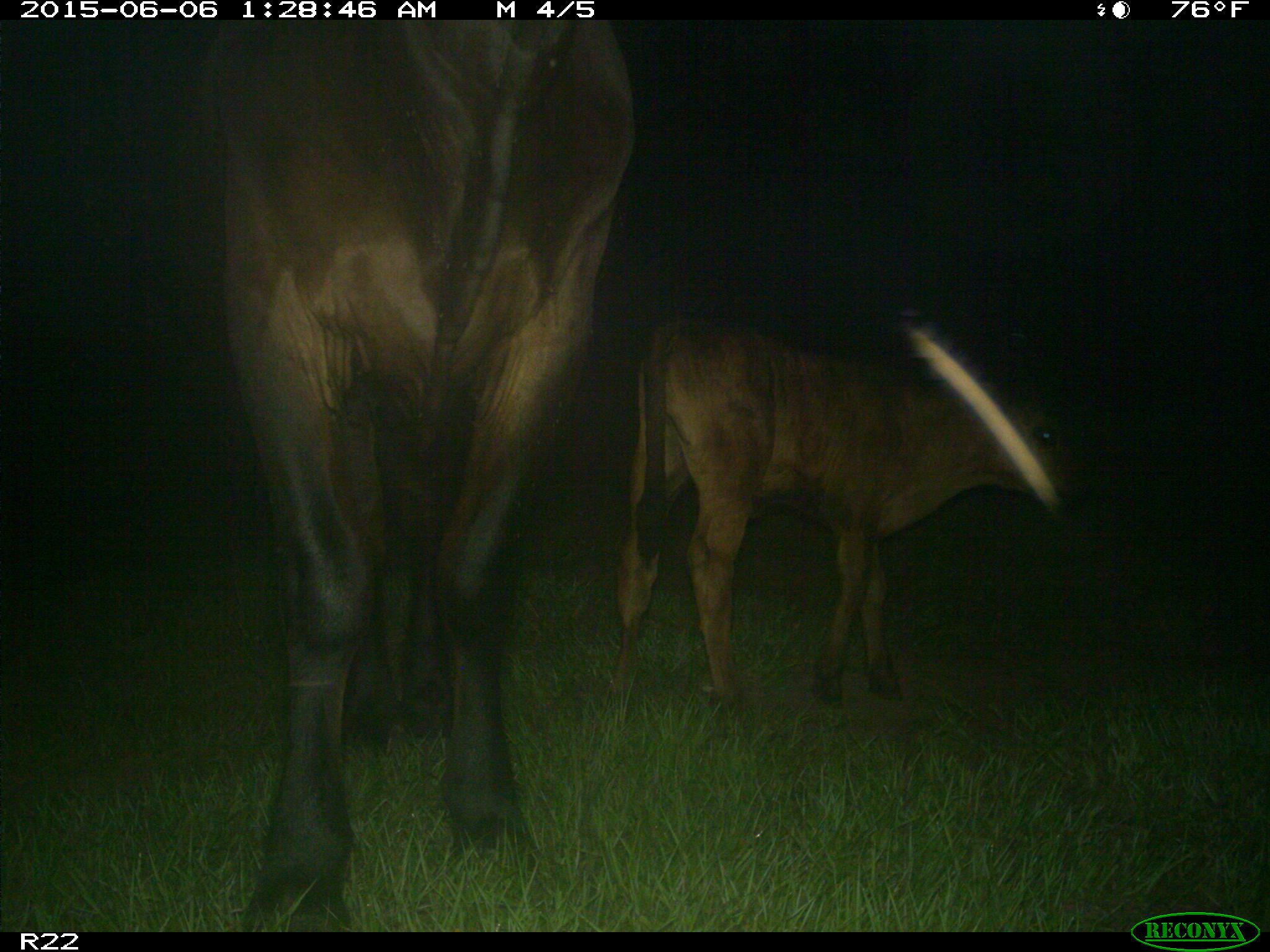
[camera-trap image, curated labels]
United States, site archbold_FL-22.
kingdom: Animalia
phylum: Chordata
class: Mammalia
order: Artiodactyla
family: Bovidae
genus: Bos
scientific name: Bos taurus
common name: domestic cow